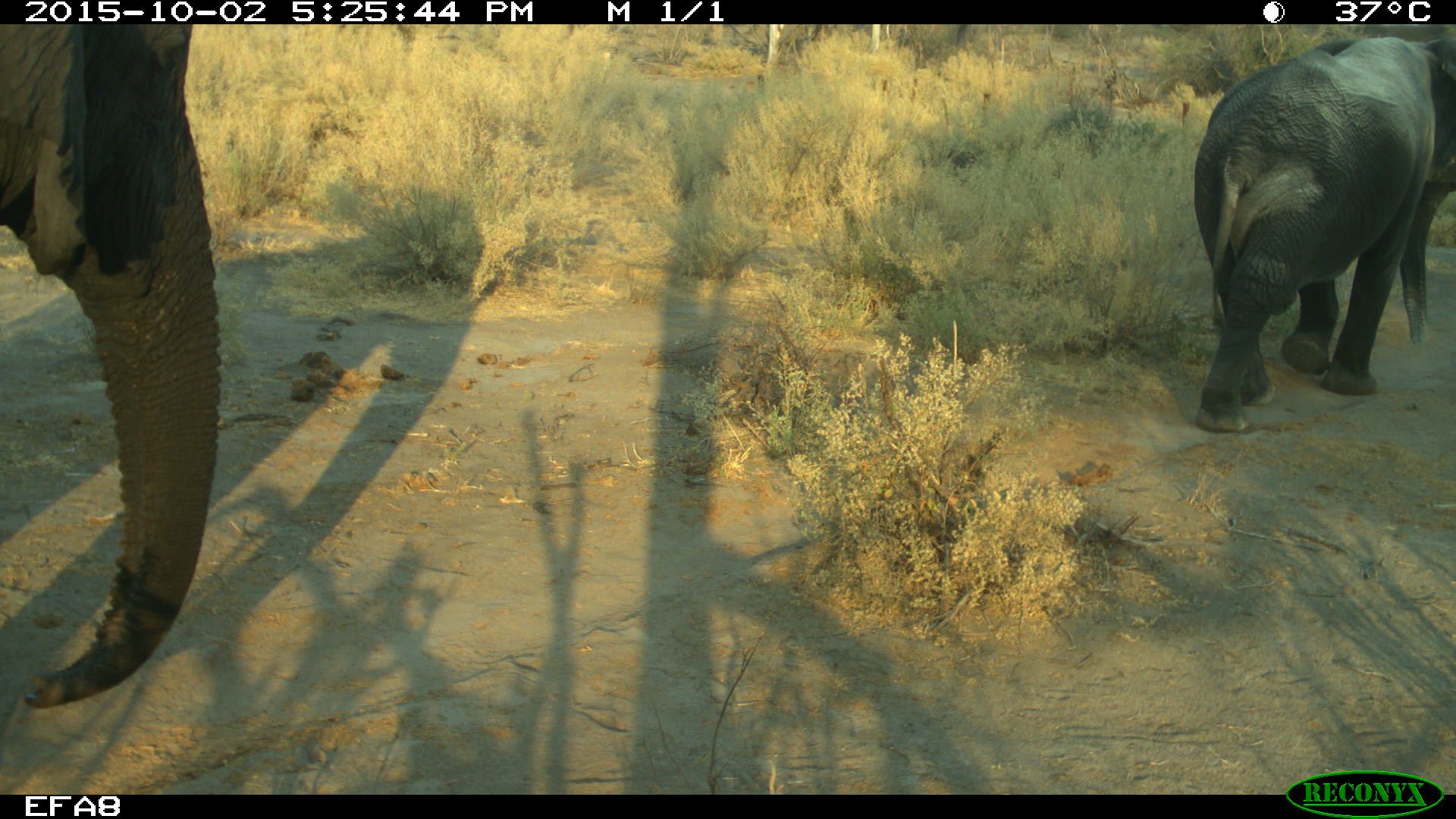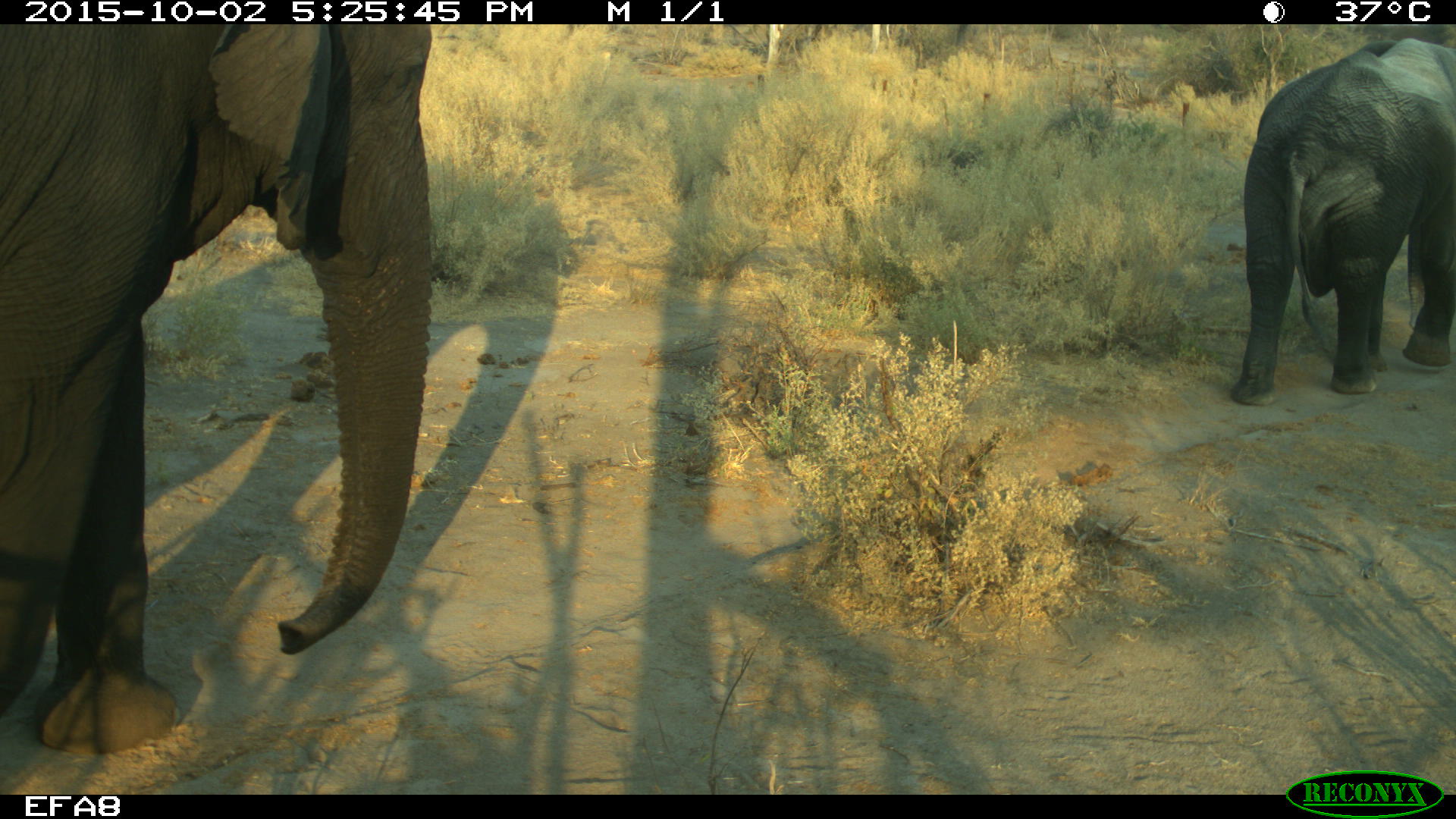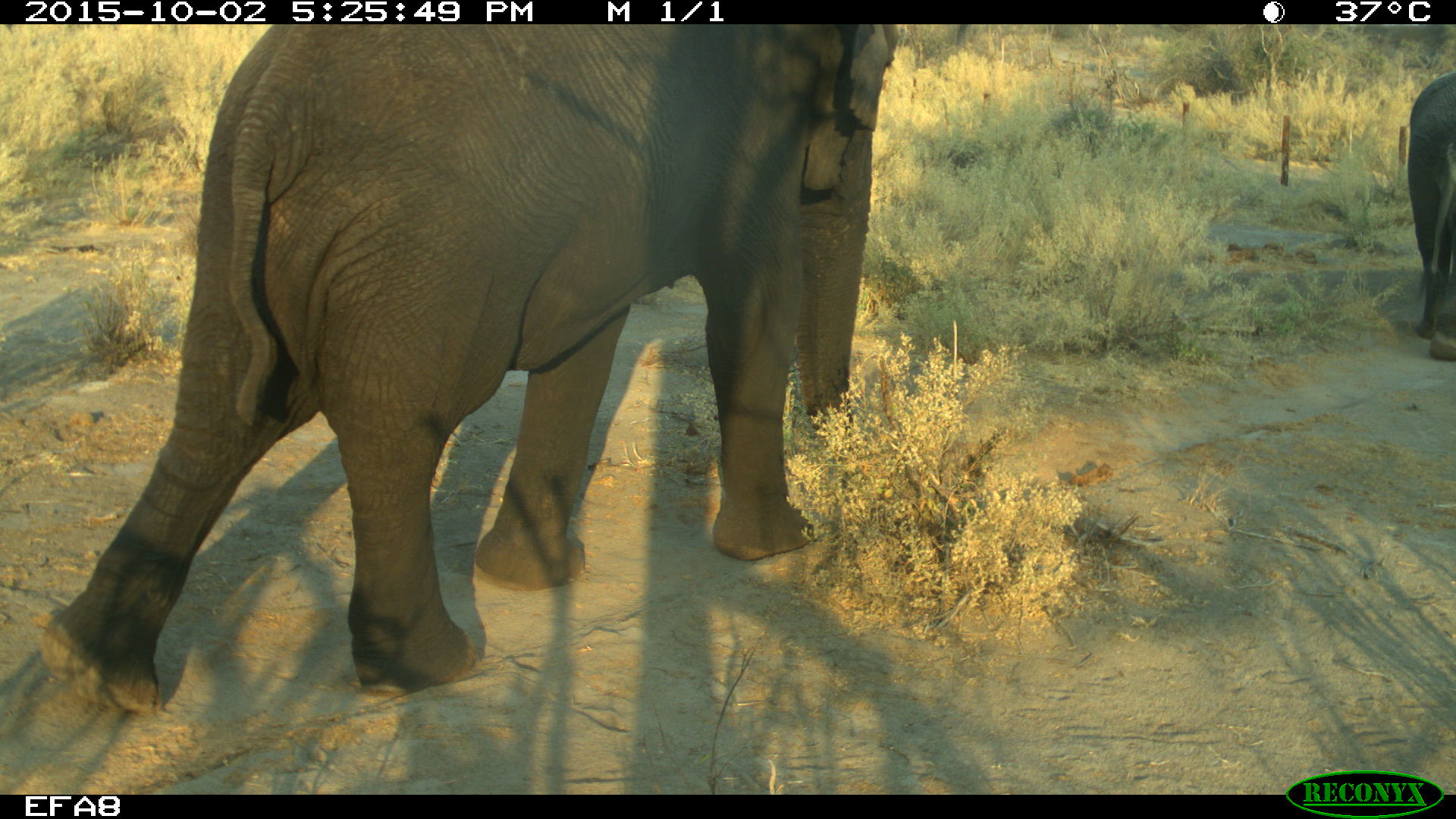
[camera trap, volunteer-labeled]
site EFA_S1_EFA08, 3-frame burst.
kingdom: Animalia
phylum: Chordata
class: Mammalia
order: Proboscidea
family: Elephantidae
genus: Loxodonta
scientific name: Loxodonta africana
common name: african bush elephant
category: elephant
Elephant (african bush elephant) (Loxodonta africana), count 2. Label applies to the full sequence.